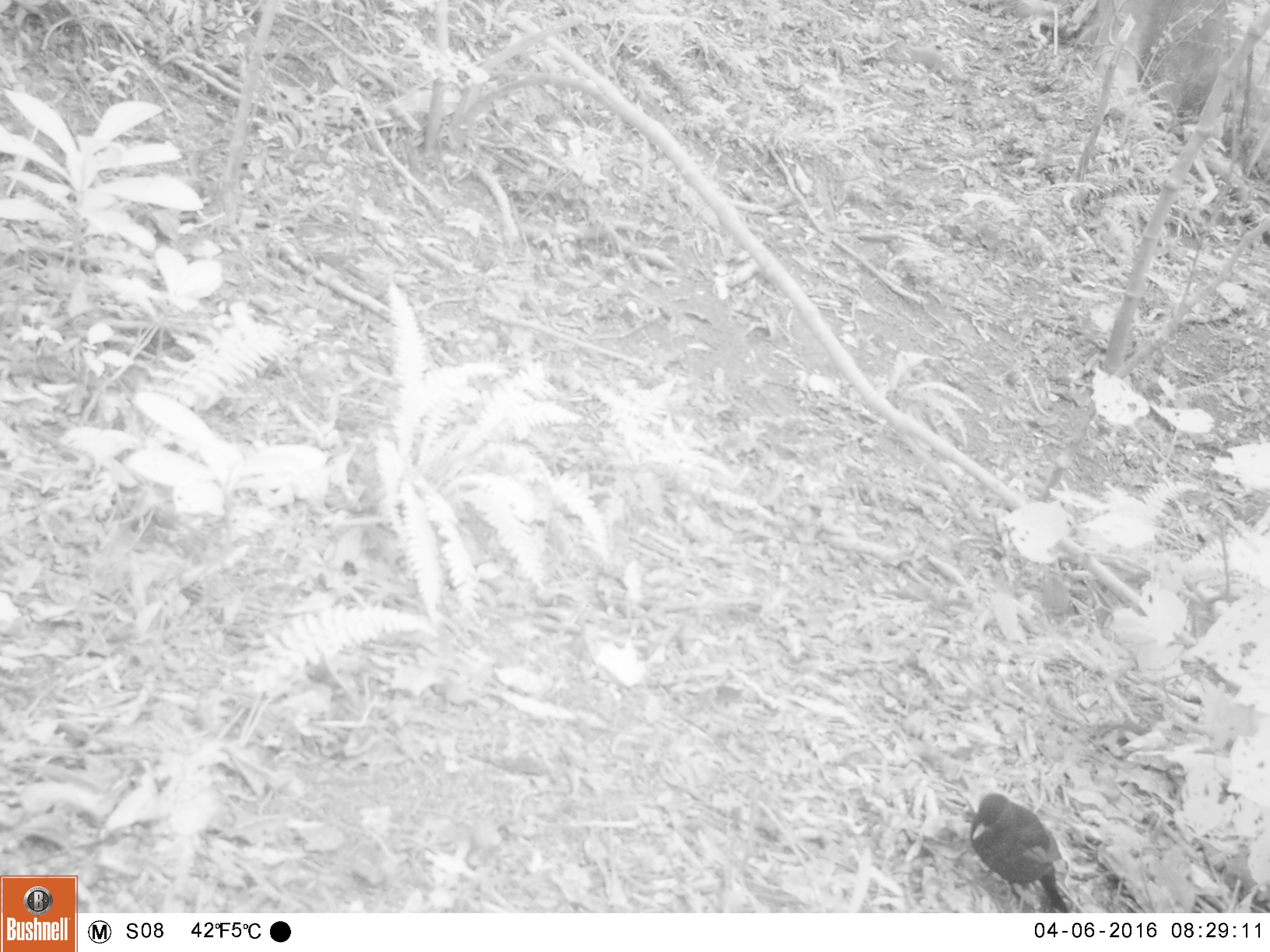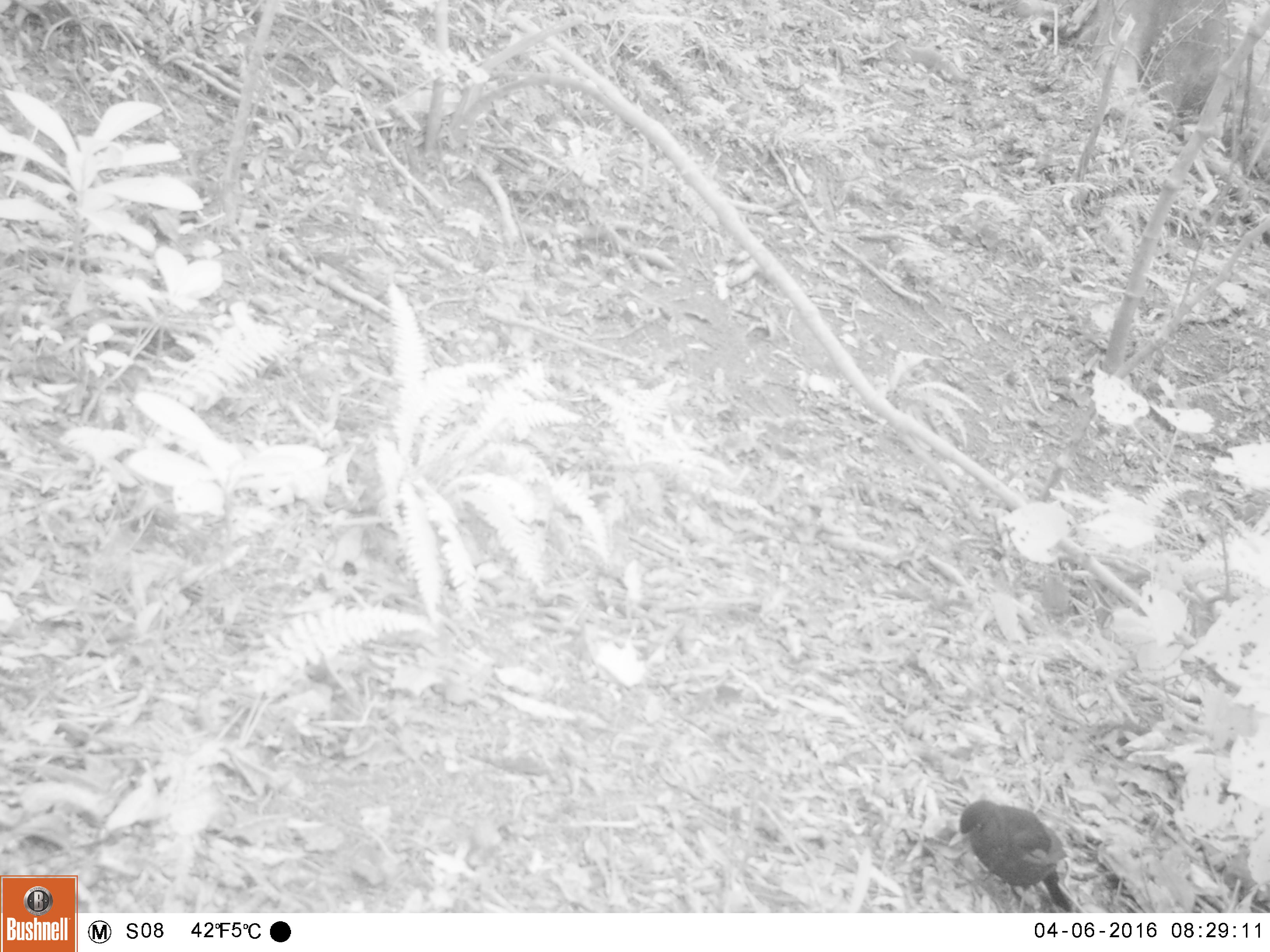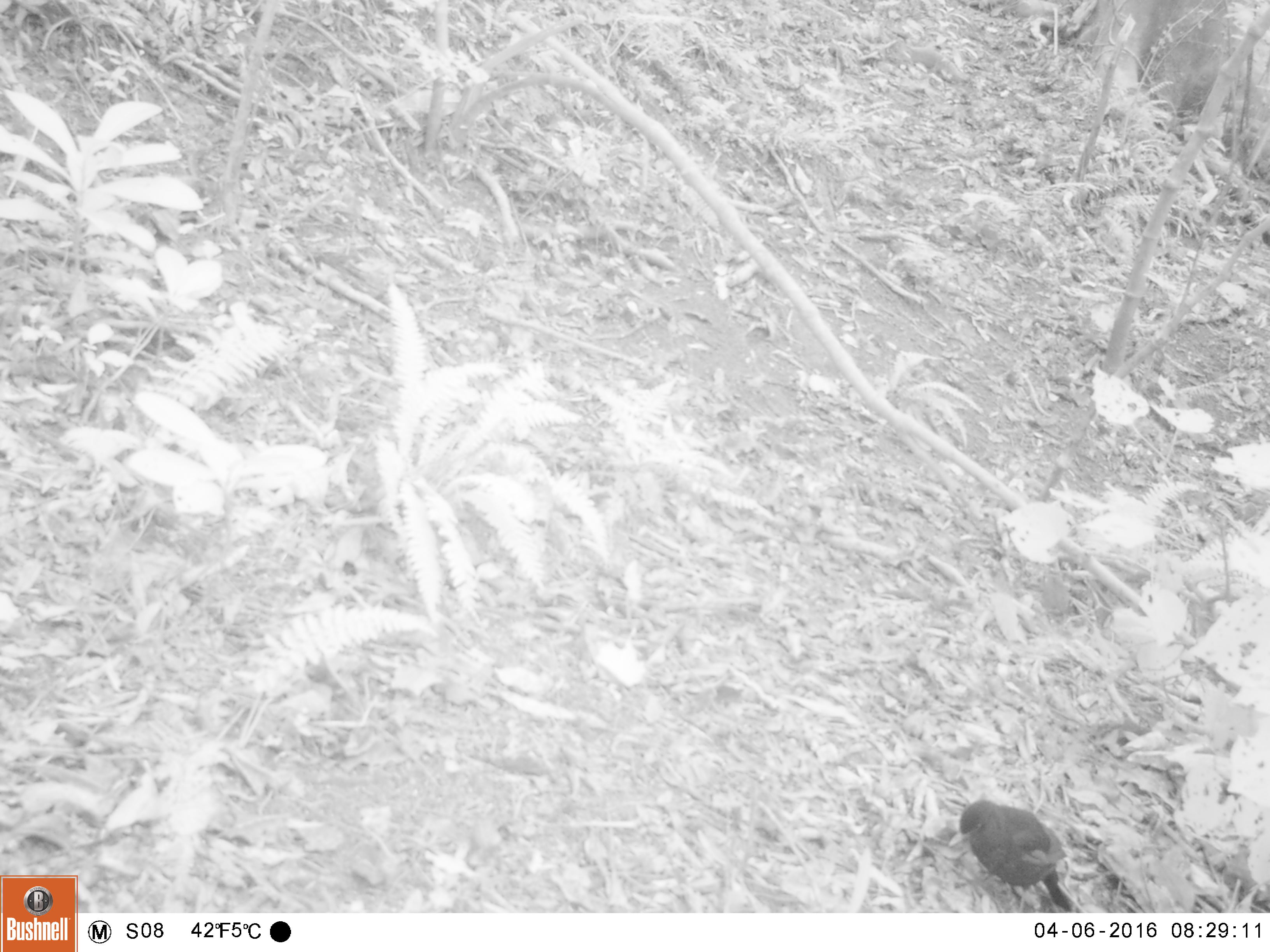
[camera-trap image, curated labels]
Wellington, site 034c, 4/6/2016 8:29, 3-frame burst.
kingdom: Animalia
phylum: Chordata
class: Aves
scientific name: Aves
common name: bird